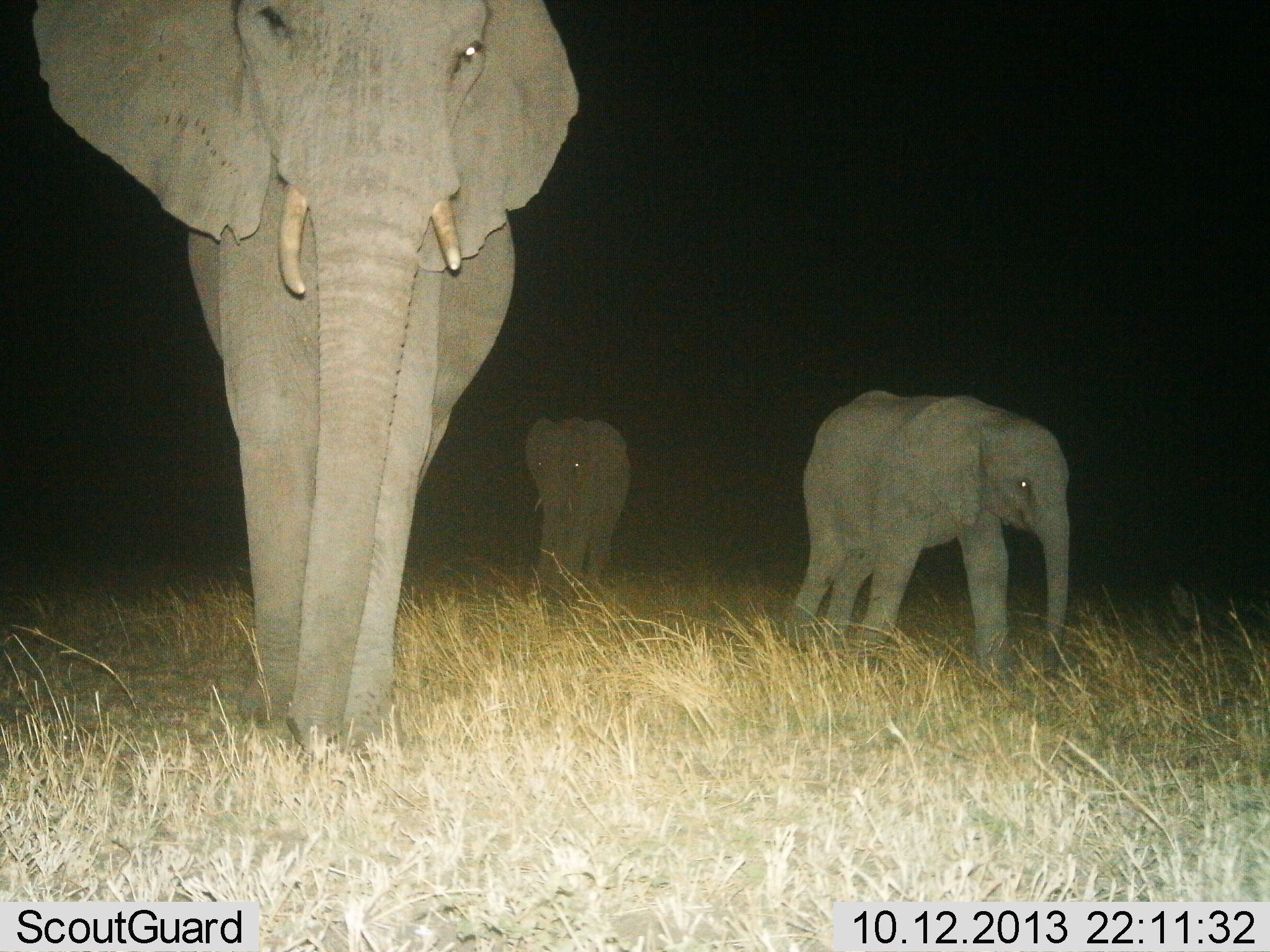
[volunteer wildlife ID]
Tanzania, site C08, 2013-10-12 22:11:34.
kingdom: Animalia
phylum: Chordata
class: Mammalia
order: Proboscidea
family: Elephantidae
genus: Loxodonta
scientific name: Loxodonta africana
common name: african bush elephant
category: elephant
Elephant (african bush elephant) (Loxodonta africana), count 3. Behavior (volunteer vote fractions): standing 22%, resting 0%, moving 78%, interacting 0%. Young present (vote fraction): 74%. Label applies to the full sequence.